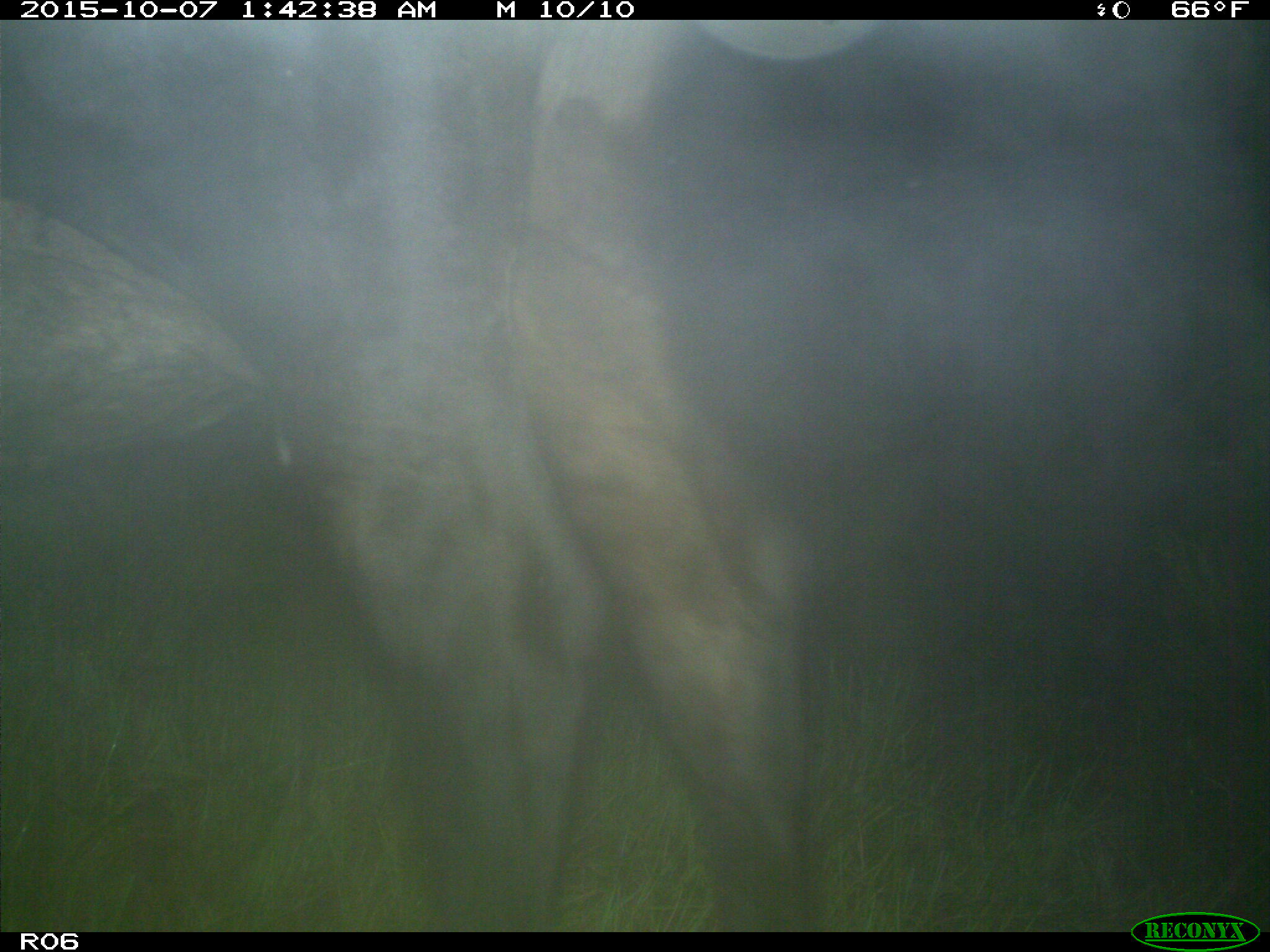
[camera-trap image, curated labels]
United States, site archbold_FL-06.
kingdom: Animalia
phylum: Chordata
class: Mammalia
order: Artiodactyla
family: Bovidae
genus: Bos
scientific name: Bos taurus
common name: domestic cow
Bos taurus (domestic cow).